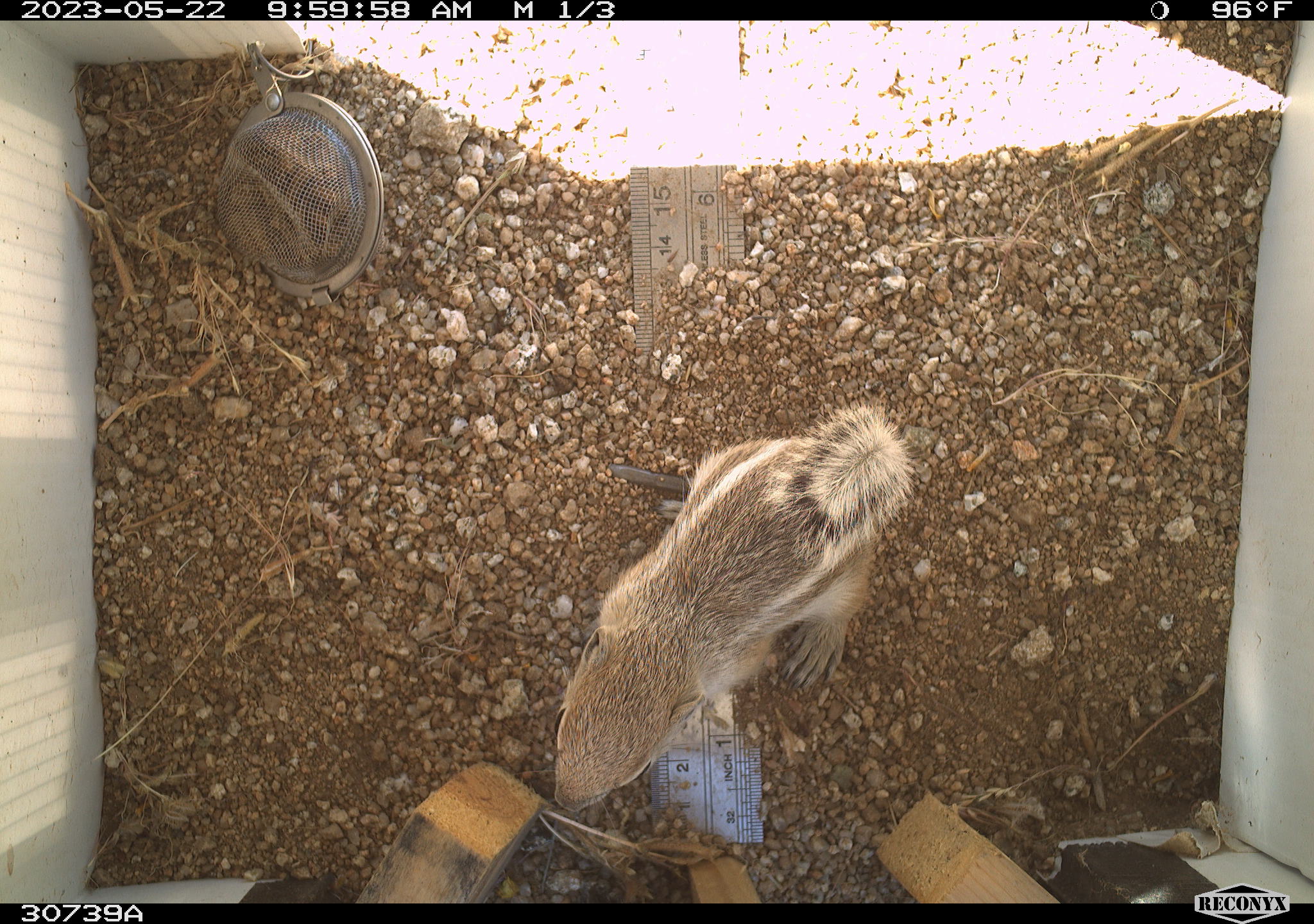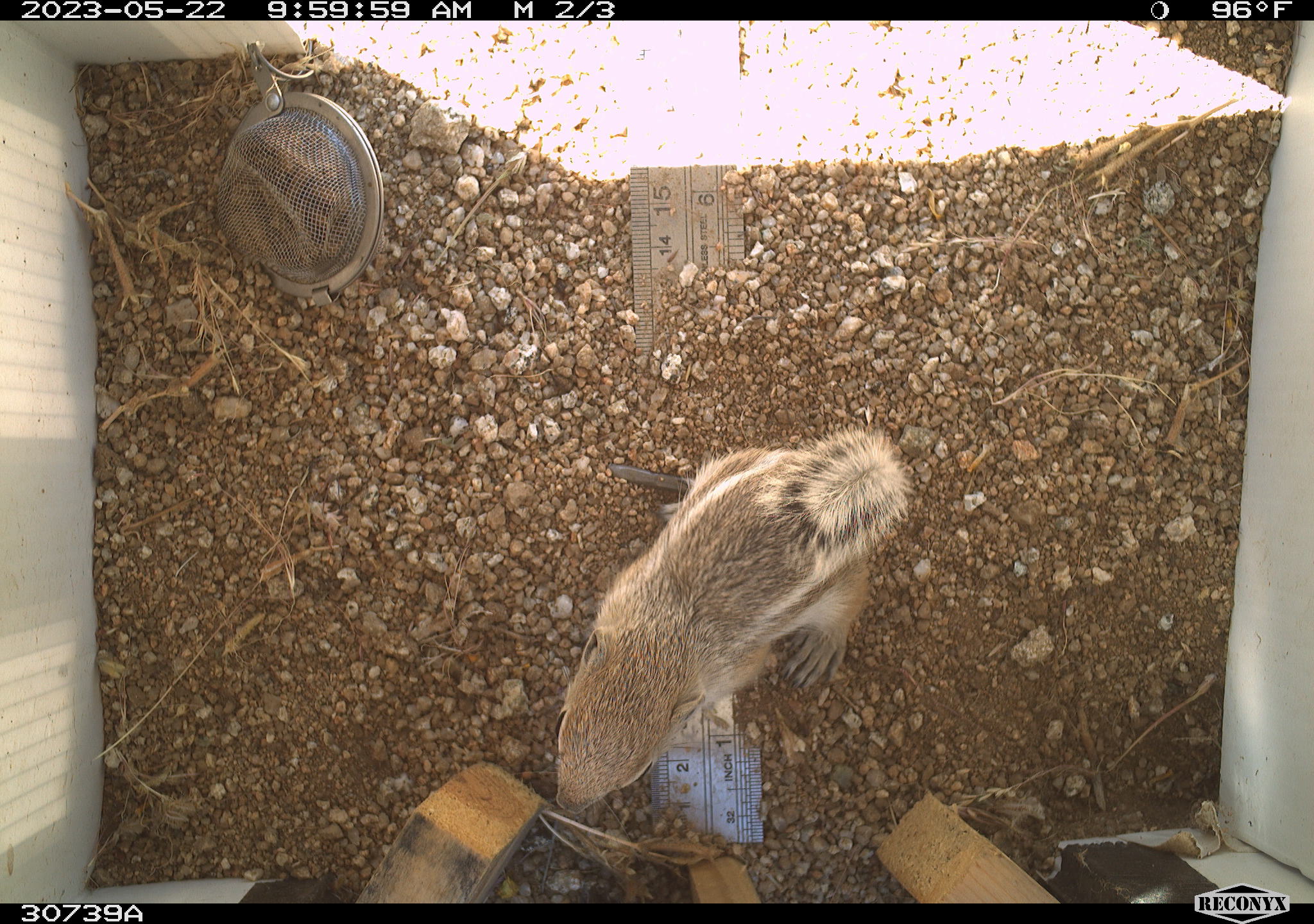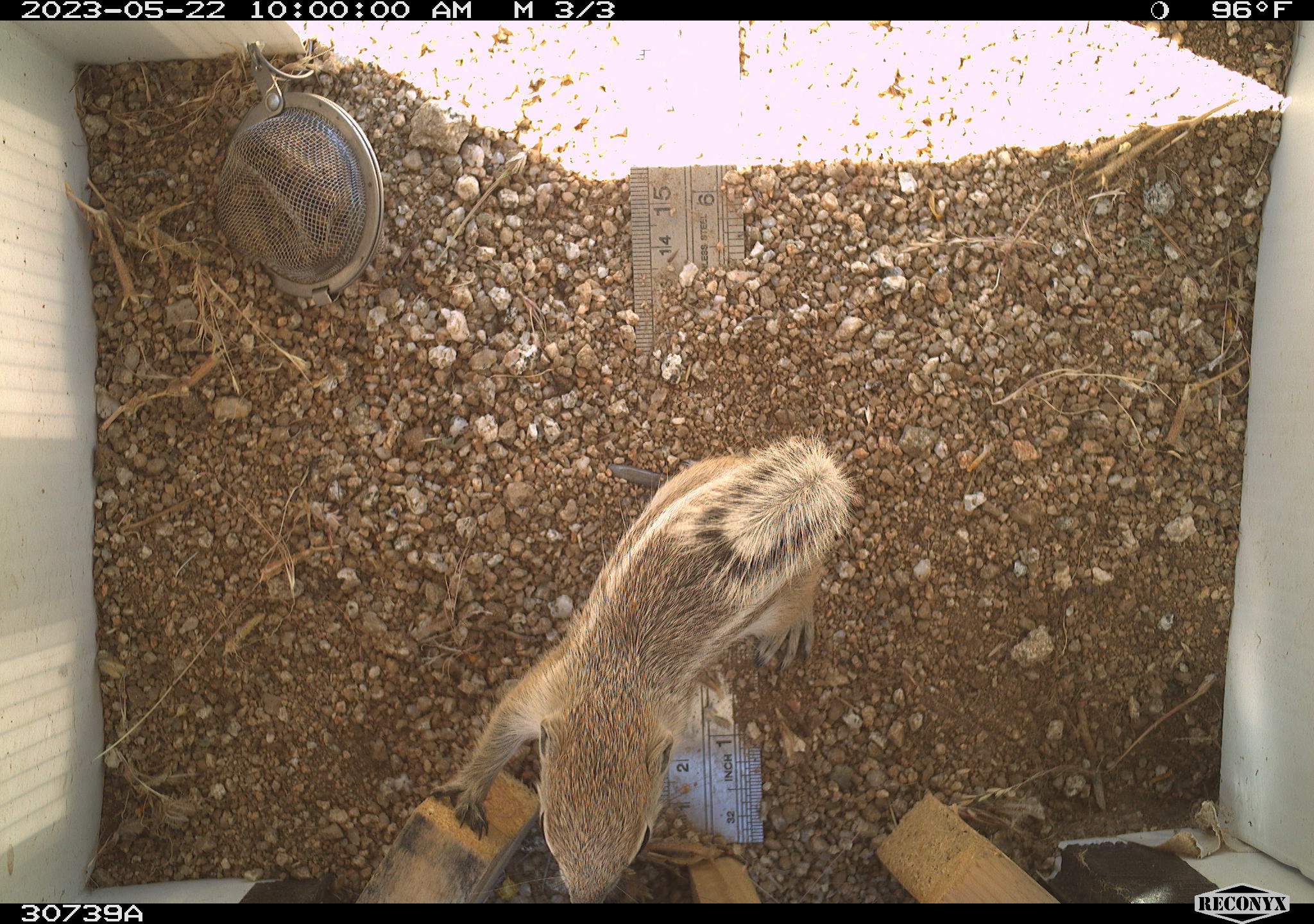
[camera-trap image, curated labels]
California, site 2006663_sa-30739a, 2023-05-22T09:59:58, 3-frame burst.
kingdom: Animalia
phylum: Chordata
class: Mammalia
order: Rodentia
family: Sciuridae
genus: Ammospermophilus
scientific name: Ammospermophilus leucurus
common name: white-tailed antelope squirrel